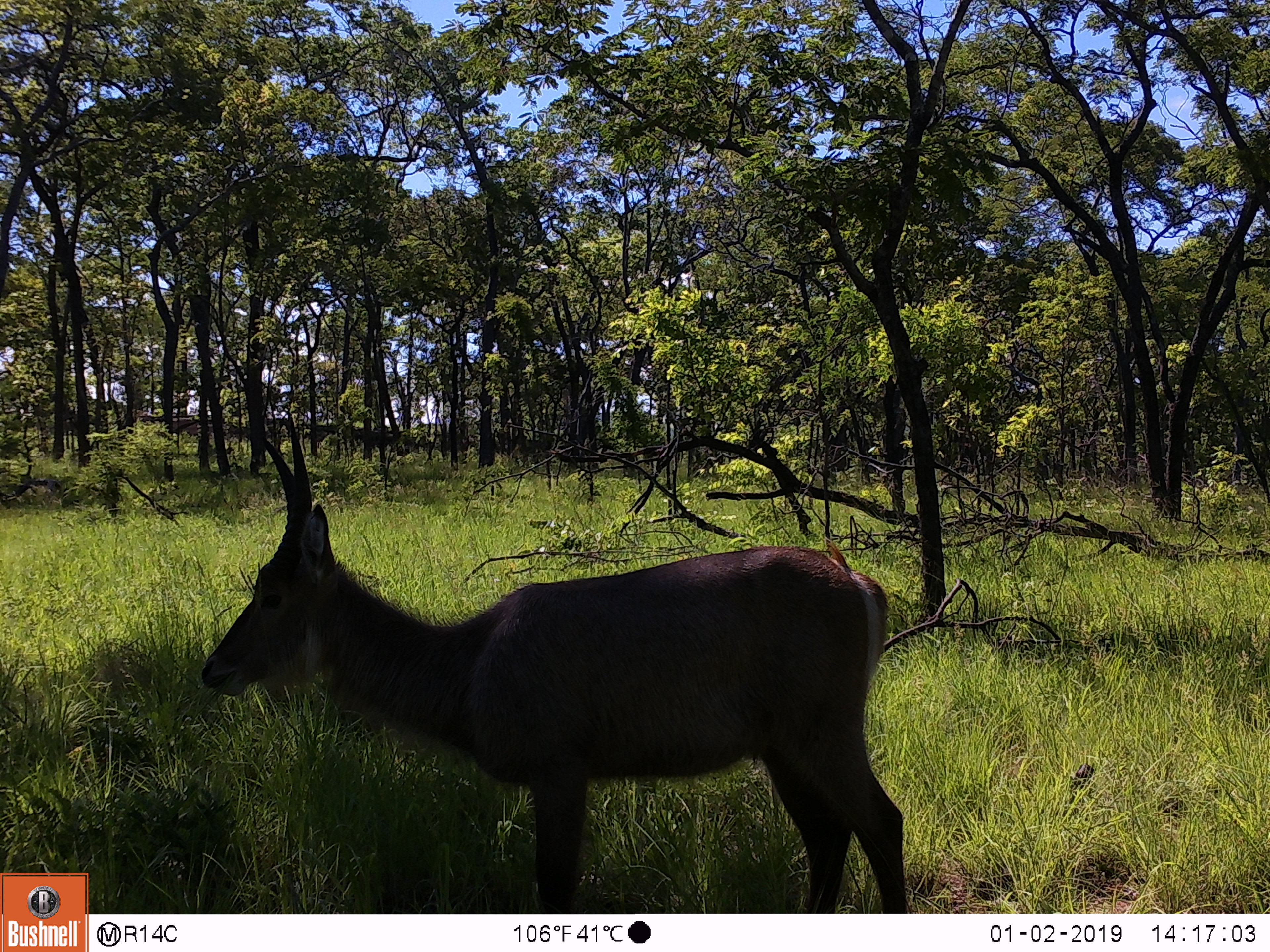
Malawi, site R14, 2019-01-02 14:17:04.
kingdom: Animalia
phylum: Chordata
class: Mammalia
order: Artiodactyla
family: Bovidae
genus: Kobus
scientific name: Kobus ellipsiprymnus ellipsiprymnus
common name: common waterbuck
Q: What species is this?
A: Common waterbuck (Kobus ellipsiprymnus ellipsiprymnus).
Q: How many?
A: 1.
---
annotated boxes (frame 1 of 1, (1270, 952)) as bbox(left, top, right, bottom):
common waterbuck: bbox(195, 403, 916, 911)